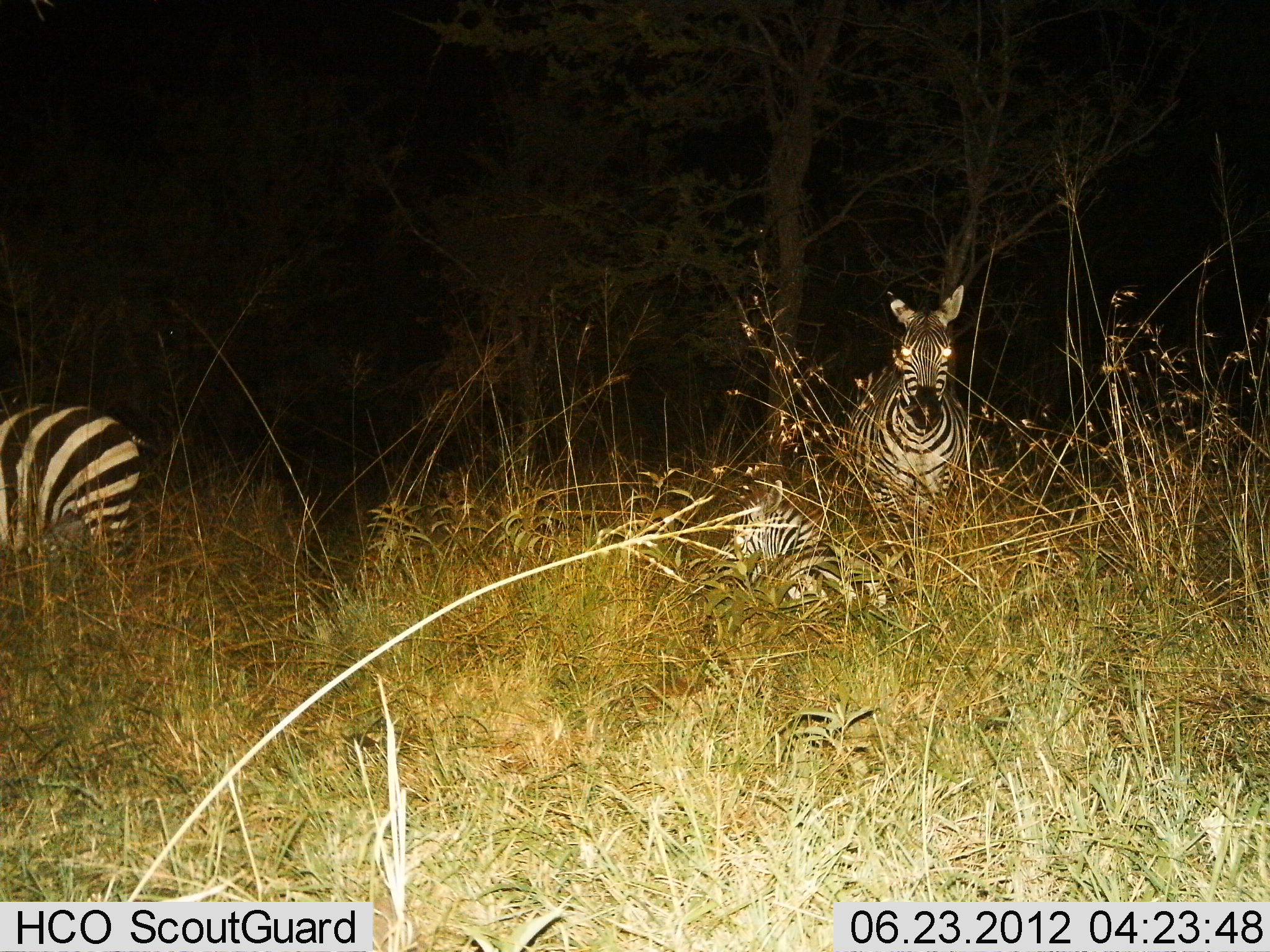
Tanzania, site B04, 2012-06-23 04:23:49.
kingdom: Animalia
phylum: Chordata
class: Mammalia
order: Perissodactyla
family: Equidae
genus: Equus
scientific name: Equus quagga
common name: plains zebra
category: zebra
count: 3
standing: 70%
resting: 100%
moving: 0%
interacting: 0%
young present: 50%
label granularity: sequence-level